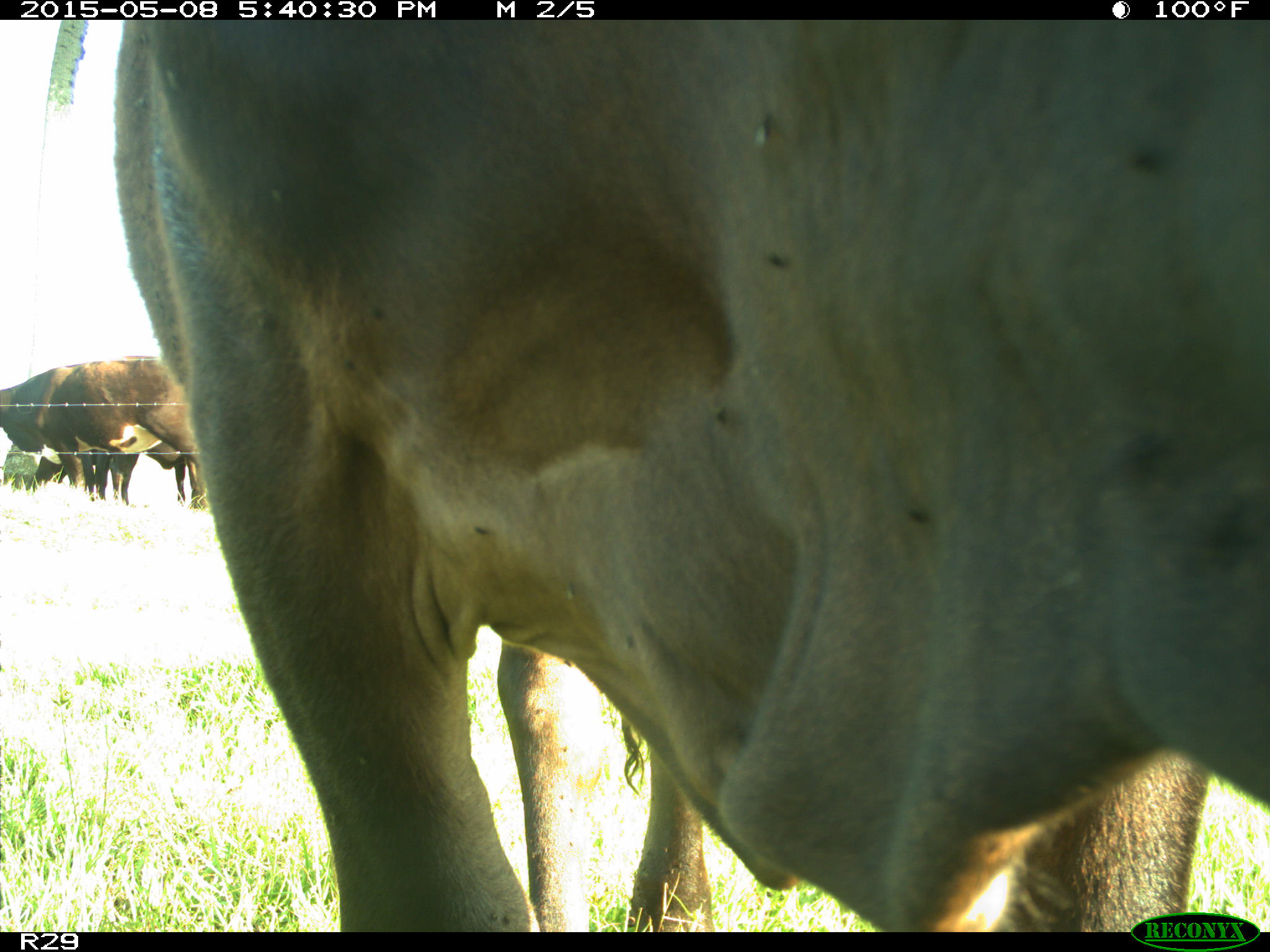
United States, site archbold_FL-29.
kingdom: Animalia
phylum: Chordata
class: Mammalia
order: Artiodactyla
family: Bovidae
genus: Bos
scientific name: Bos taurus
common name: domestic cow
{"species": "Bos taurus (domestic cow)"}